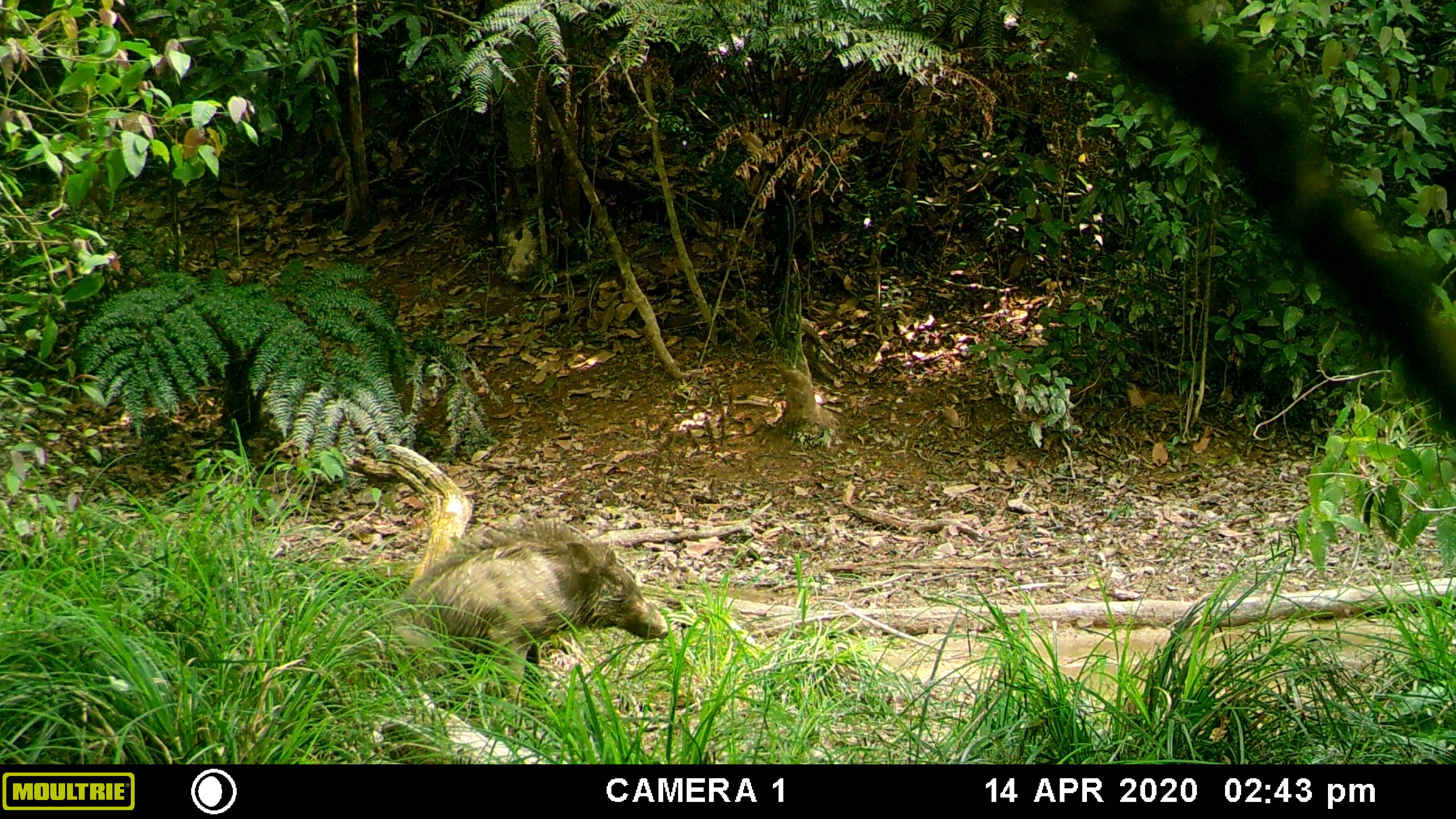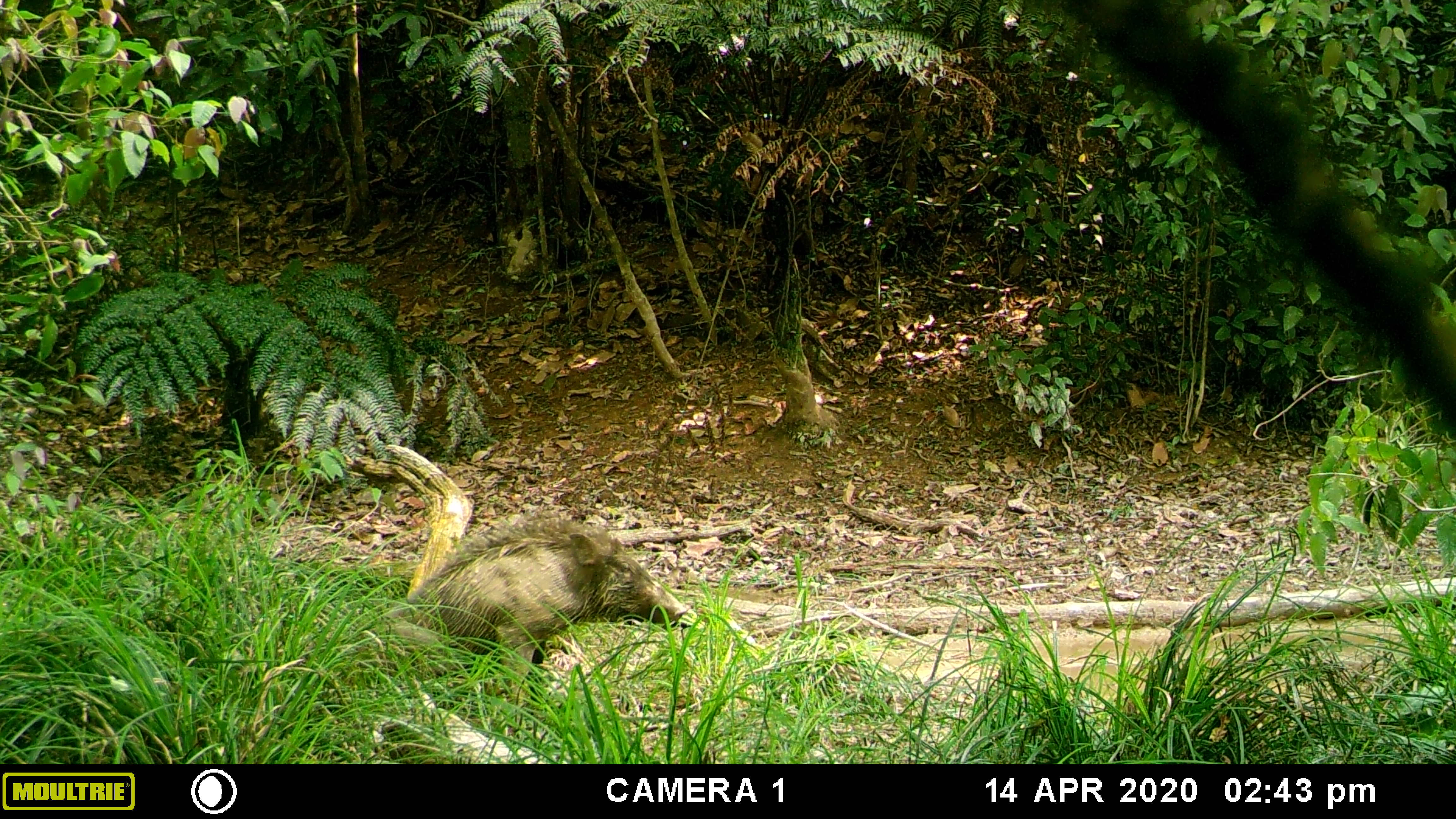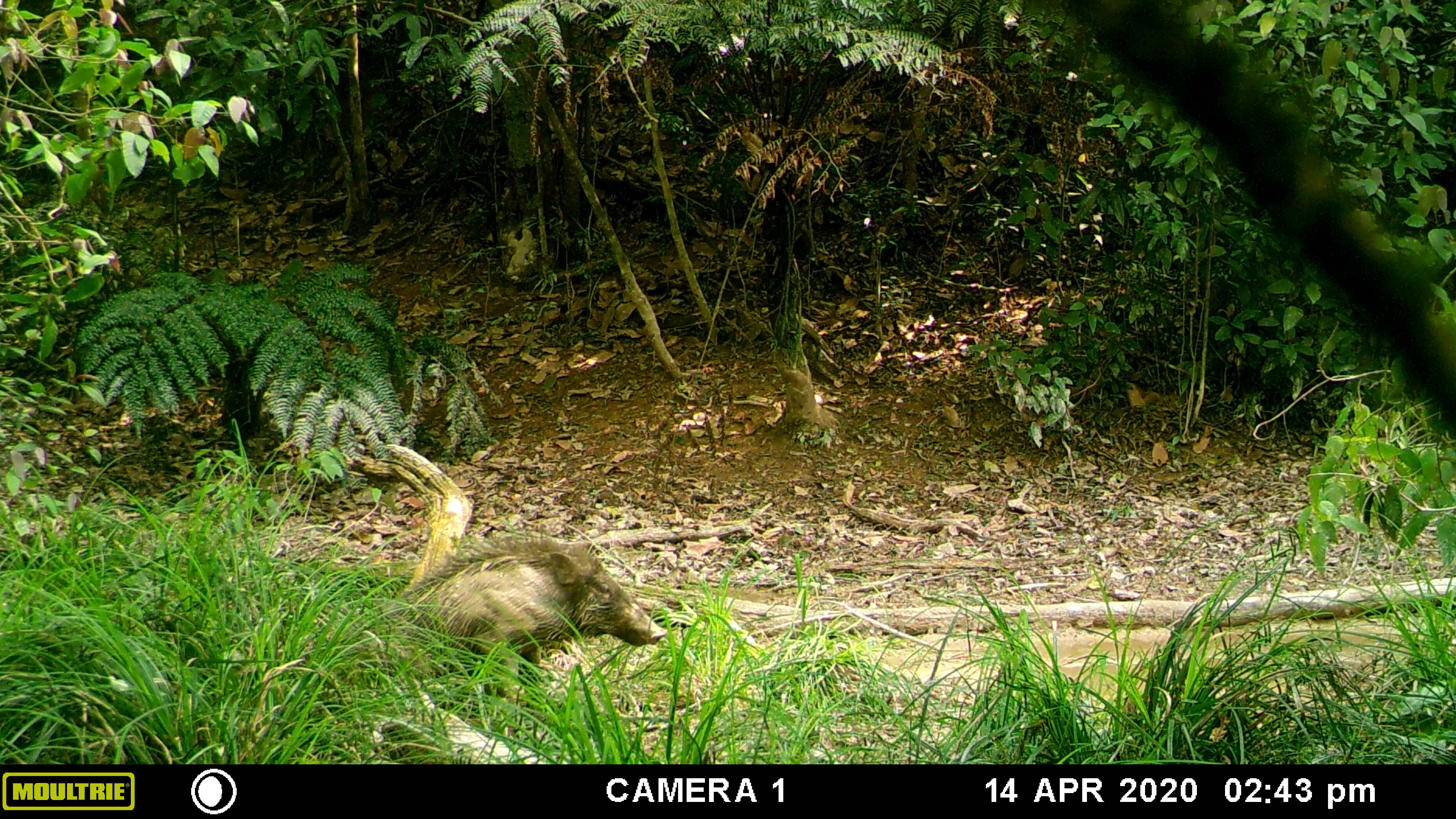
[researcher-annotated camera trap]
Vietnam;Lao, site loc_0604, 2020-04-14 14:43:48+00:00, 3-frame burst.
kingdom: Animalia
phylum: Chordata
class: Mammalia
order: Artiodactyla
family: Suidae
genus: Sus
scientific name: Sus scrofa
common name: eurasian wild pig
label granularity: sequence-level